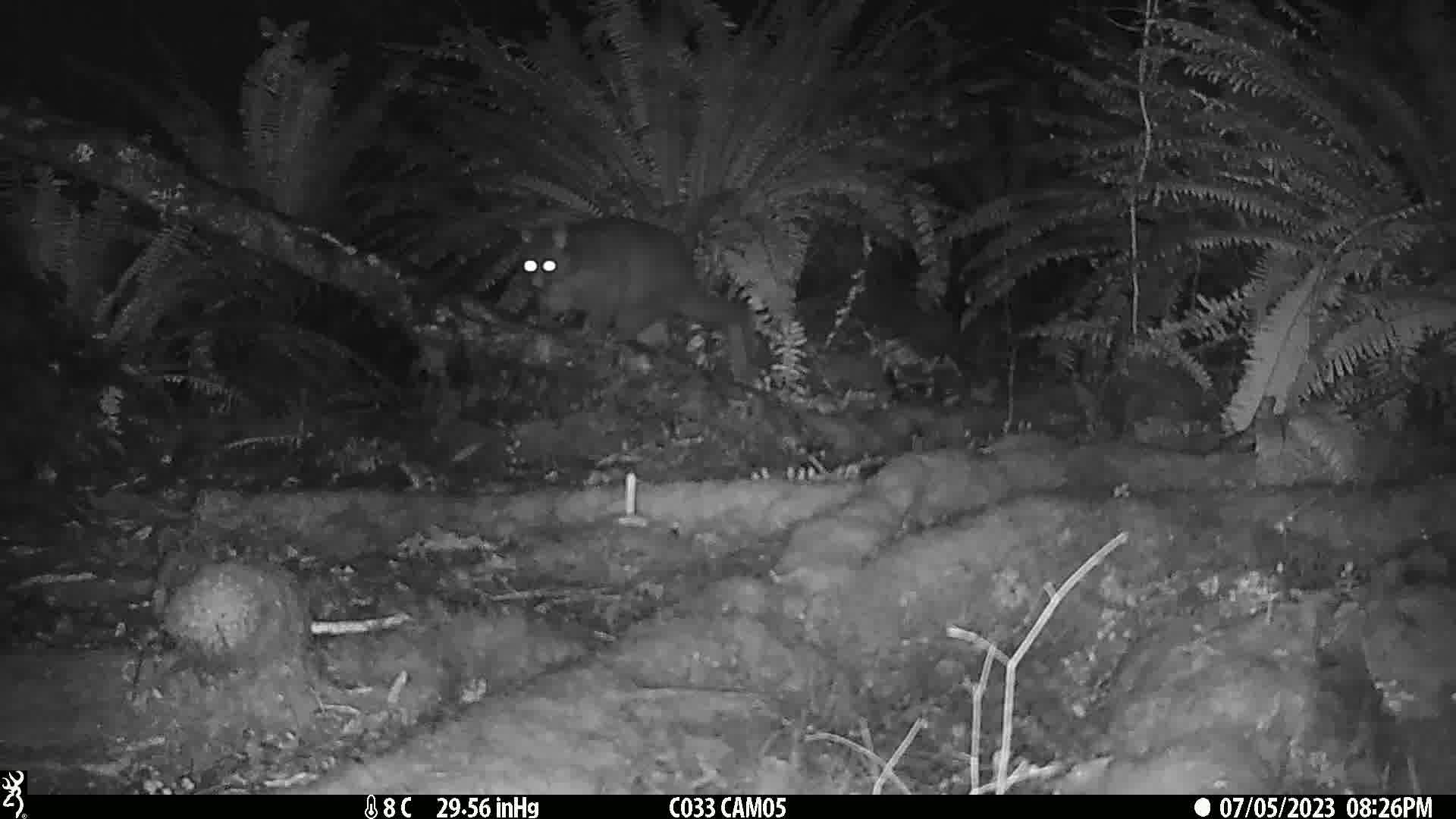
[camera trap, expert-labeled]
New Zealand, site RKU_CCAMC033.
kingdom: Animalia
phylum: Chordata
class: Mammalia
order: Diprotodontia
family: Phalangeridae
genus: Trichosurus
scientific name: Trichosurus vulpecula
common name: common brushtail possum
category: possum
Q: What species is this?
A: Possum (common brushtail possum) (Trichosurus vulpecula).